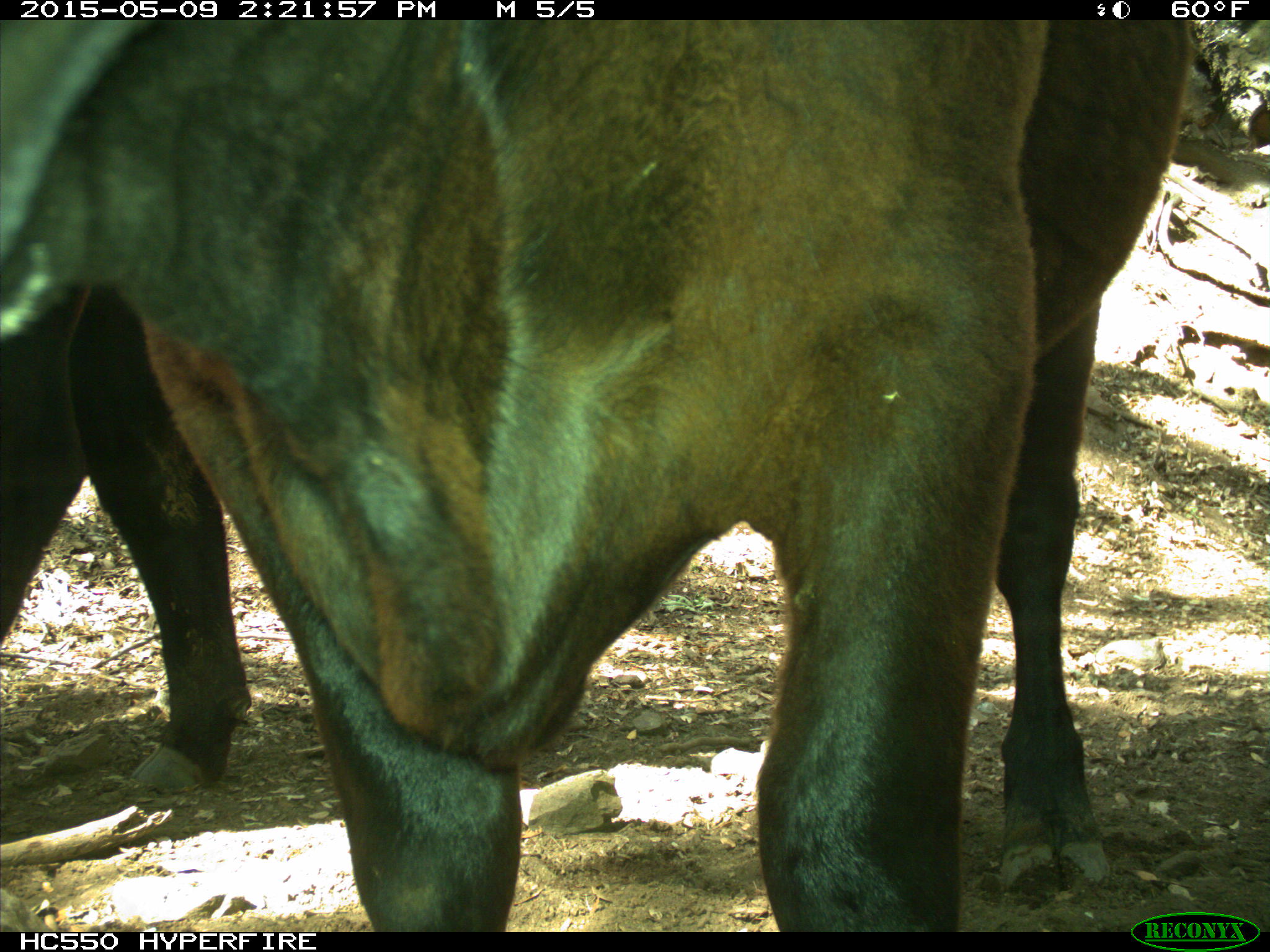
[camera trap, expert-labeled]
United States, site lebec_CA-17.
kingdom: Animalia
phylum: Chordata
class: Mammalia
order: Artiodactyla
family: Bovidae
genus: Bos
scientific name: Bos taurus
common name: domestic cow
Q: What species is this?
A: Bos taurus (domestic cow).